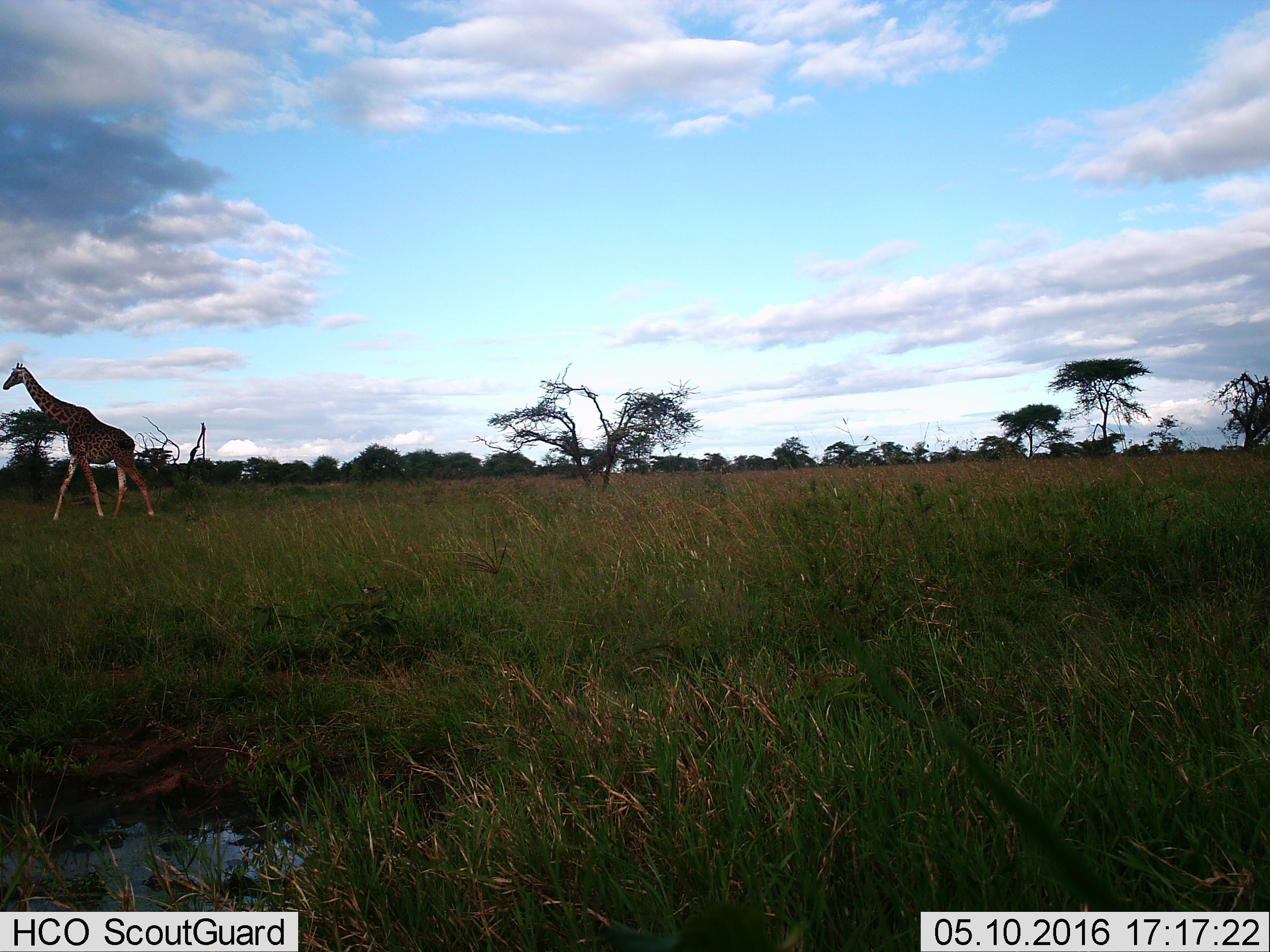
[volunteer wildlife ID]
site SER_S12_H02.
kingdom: Animalia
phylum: Chordata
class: Mammalia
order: Artiodactyla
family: Giraffidae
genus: Giraffa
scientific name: Giraffa camelopardalis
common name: giraffe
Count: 1.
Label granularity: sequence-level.